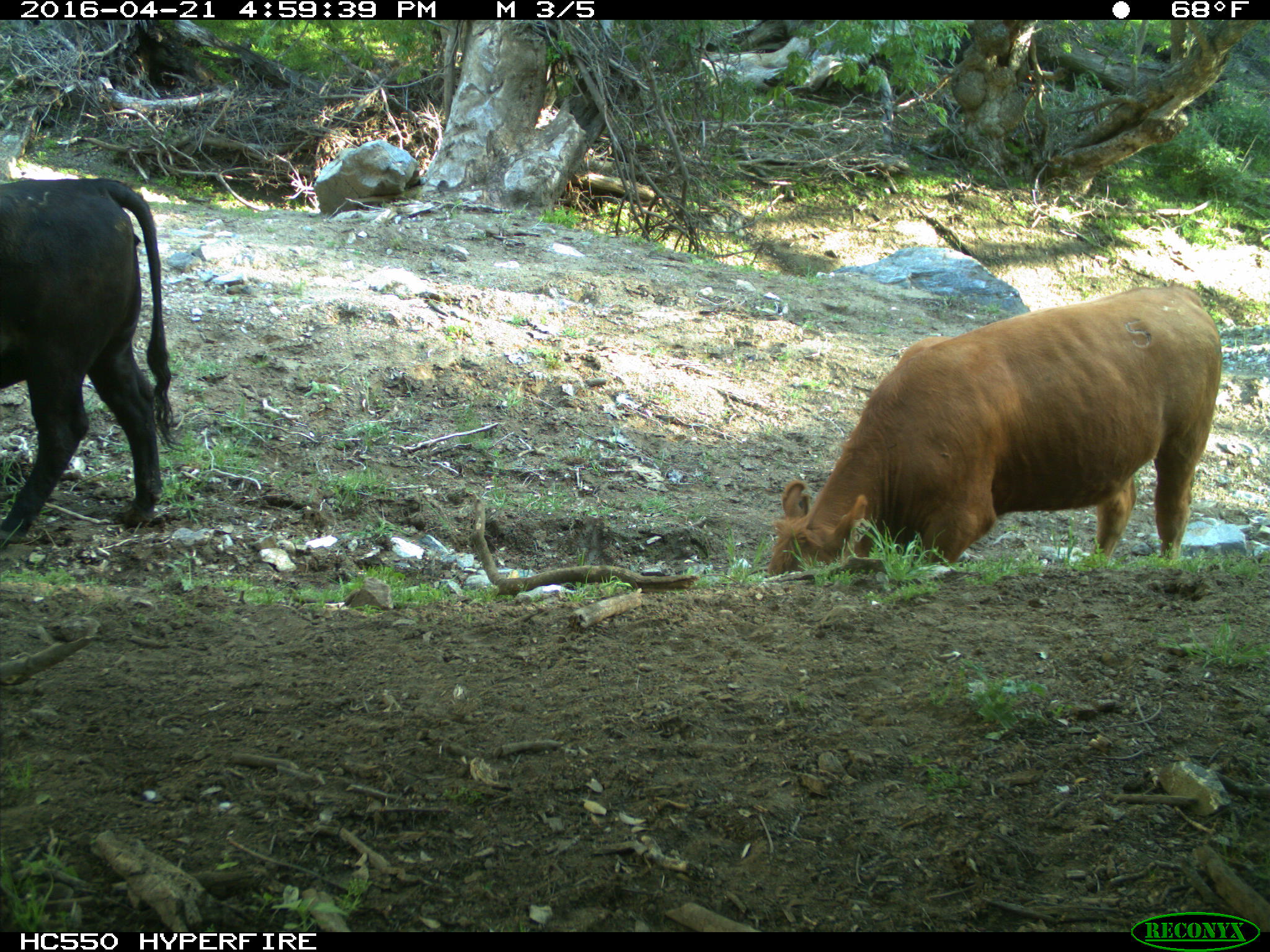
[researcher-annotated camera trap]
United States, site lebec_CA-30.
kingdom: Animalia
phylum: Chordata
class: Mammalia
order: Artiodactyla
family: Bovidae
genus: Bos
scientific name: Bos taurus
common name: domestic cow